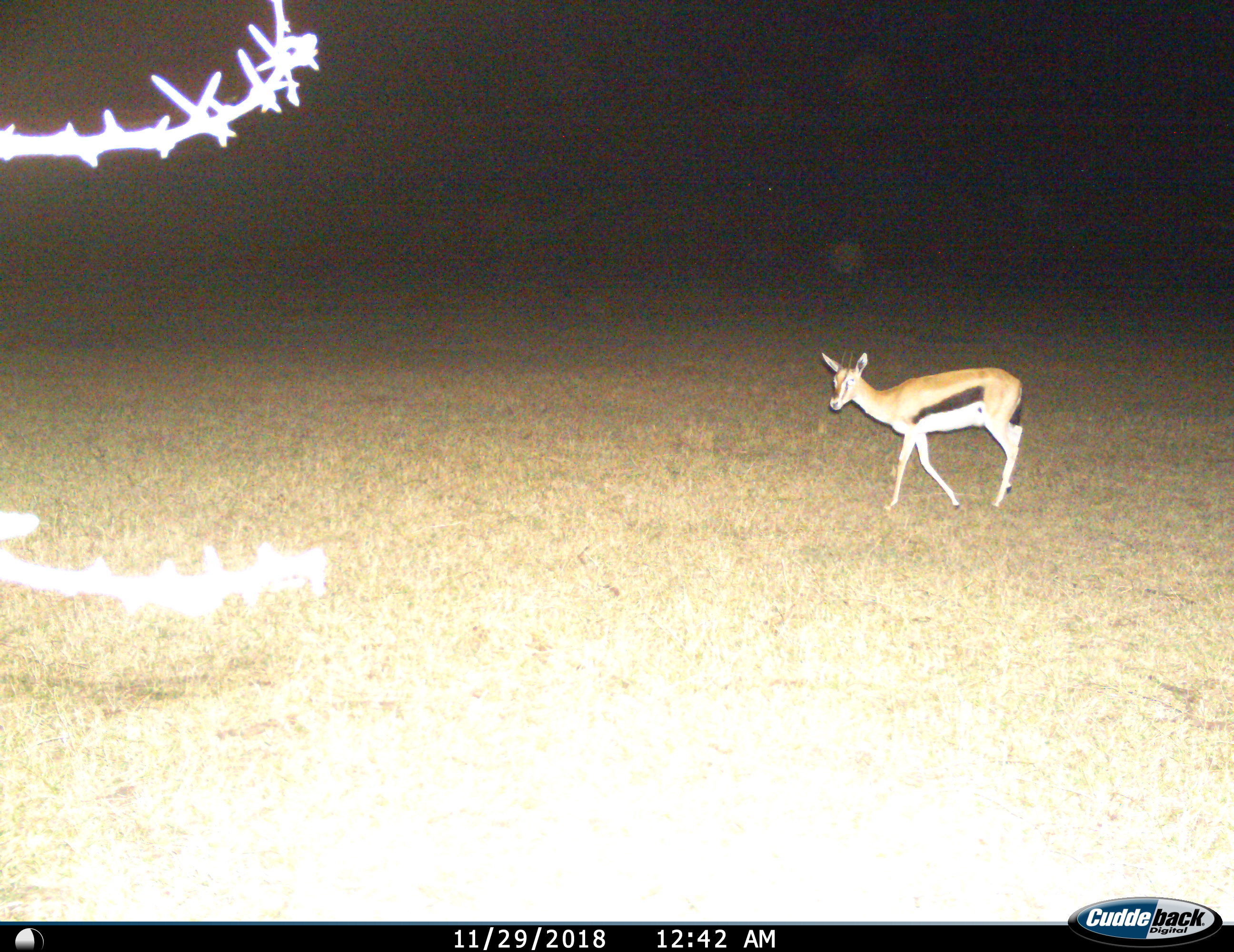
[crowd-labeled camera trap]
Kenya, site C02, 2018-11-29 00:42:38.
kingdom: Animalia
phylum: Chordata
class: Mammalia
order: Artiodactyla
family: Bovidae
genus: Eudorcas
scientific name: Eudorcas thomsonii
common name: thomson's gazelle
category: gazellethomsons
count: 1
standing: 40%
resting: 0%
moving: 70%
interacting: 0%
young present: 0%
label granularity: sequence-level